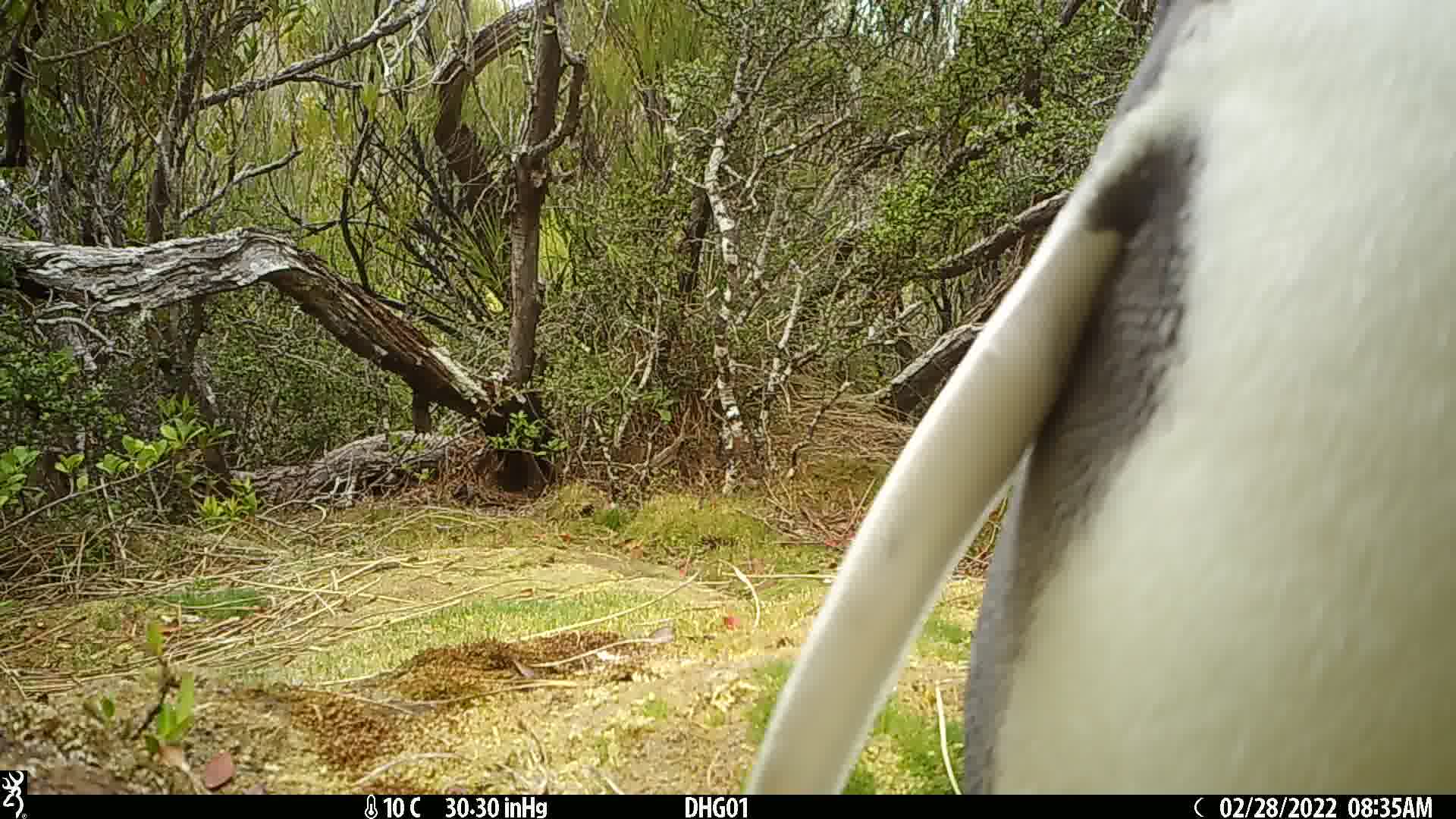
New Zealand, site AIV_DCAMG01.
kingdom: Animalia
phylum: Chordata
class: Aves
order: Sphenisciformes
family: Spheniscidae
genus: Megadyptes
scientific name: Megadyptes antipodes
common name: yellow-eyed penguin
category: yellow eyed penguin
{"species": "yellow eyed penguin (yellow-eyed penguin) (Megadyptes antipodes)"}